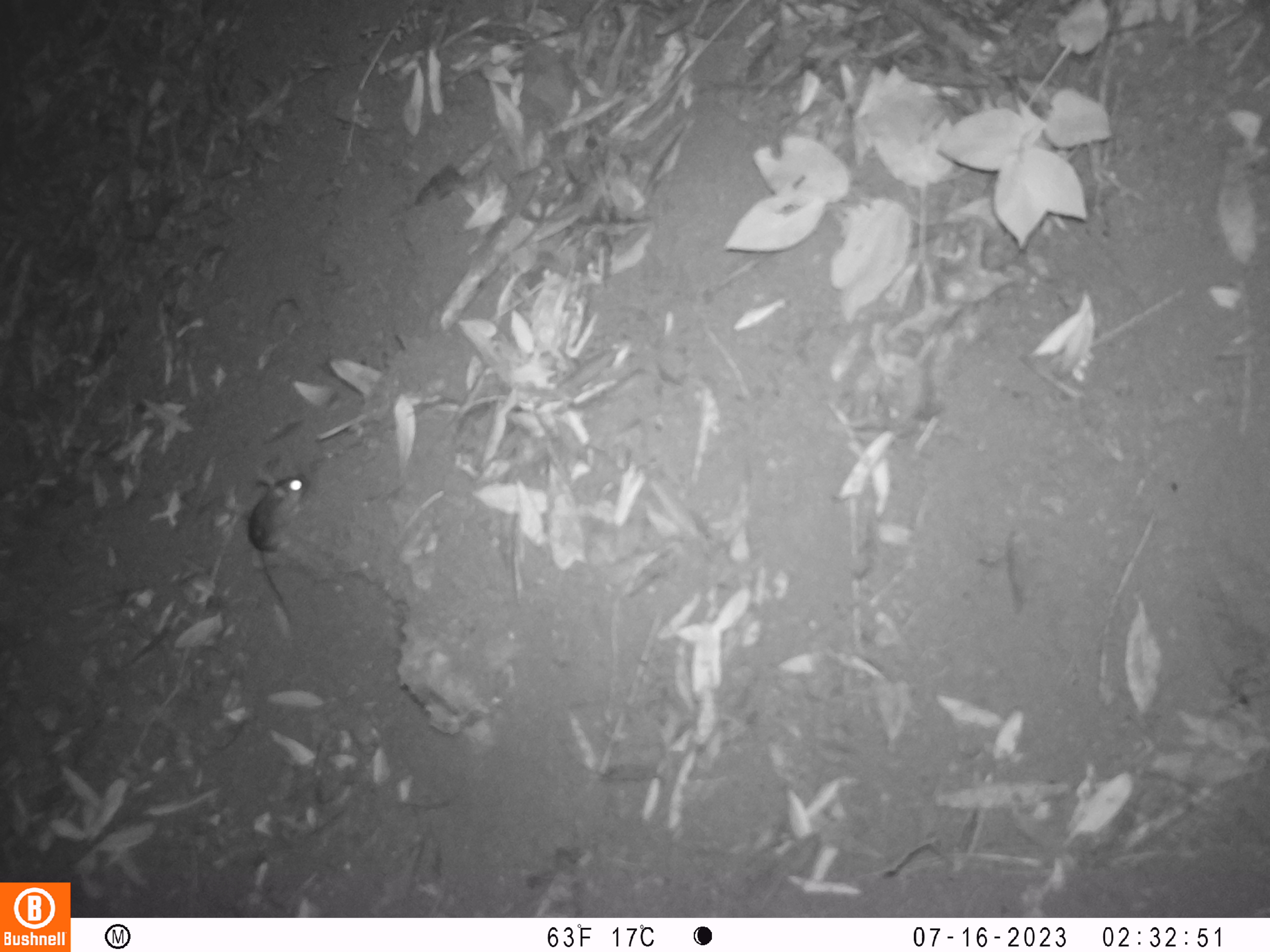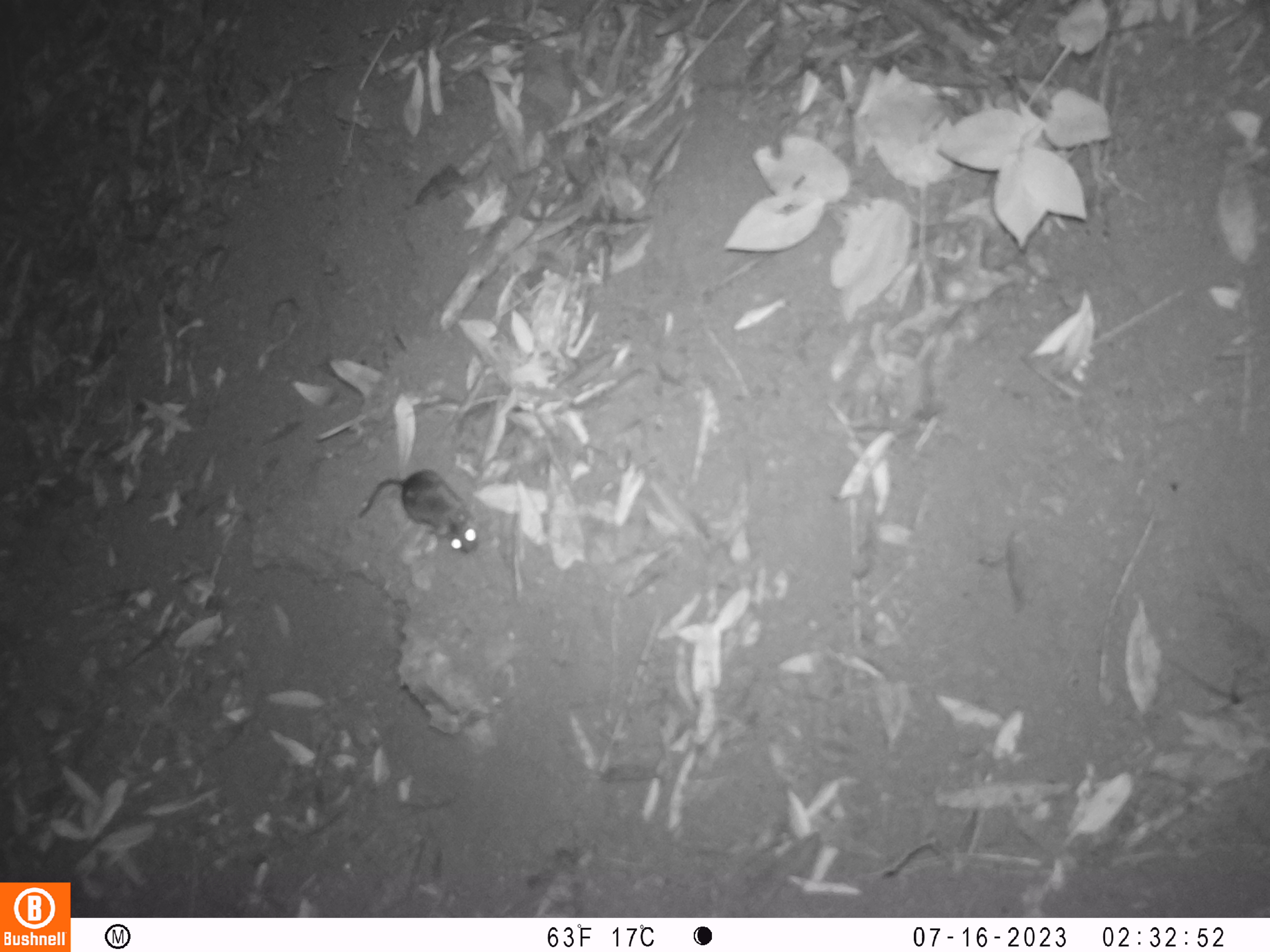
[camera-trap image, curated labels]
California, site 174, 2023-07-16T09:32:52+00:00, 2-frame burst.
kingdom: Animalia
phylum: Chordata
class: Mammalia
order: Rodentia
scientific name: Rodentia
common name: mouse or rat